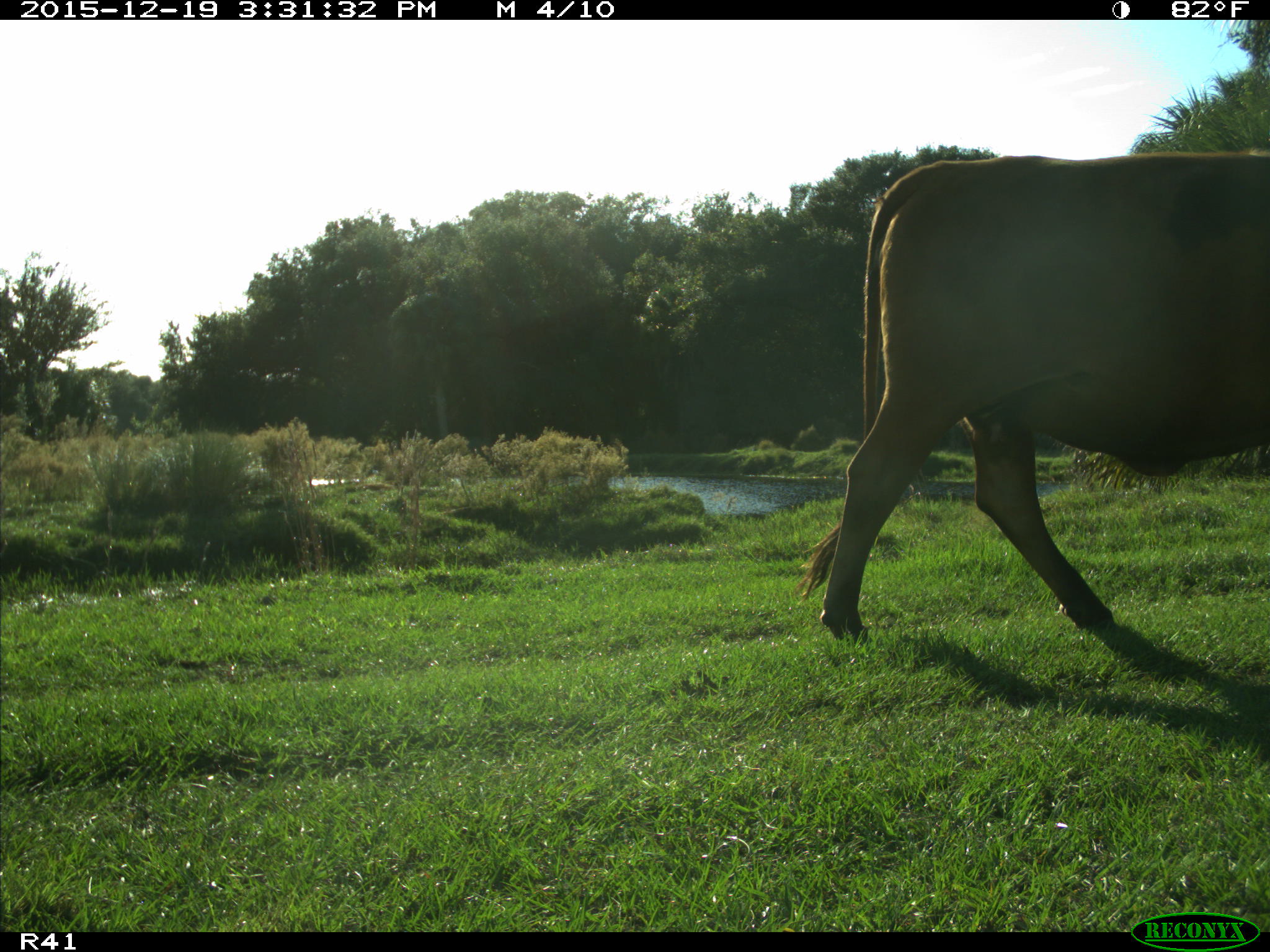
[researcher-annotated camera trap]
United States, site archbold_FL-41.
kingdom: Animalia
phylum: Chordata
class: Mammalia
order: Artiodactyla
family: Bovidae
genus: Bos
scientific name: Bos taurus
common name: domestic cow